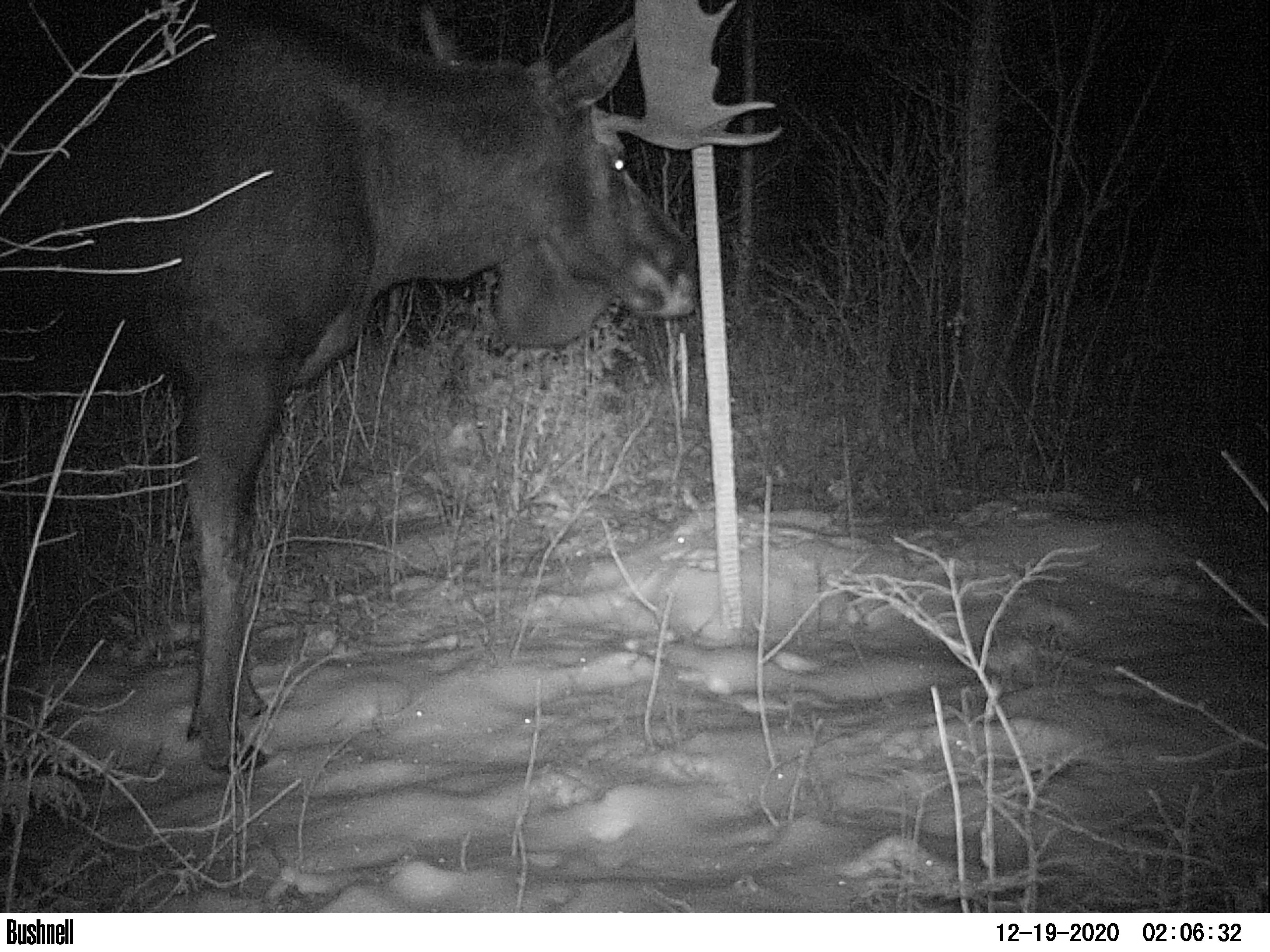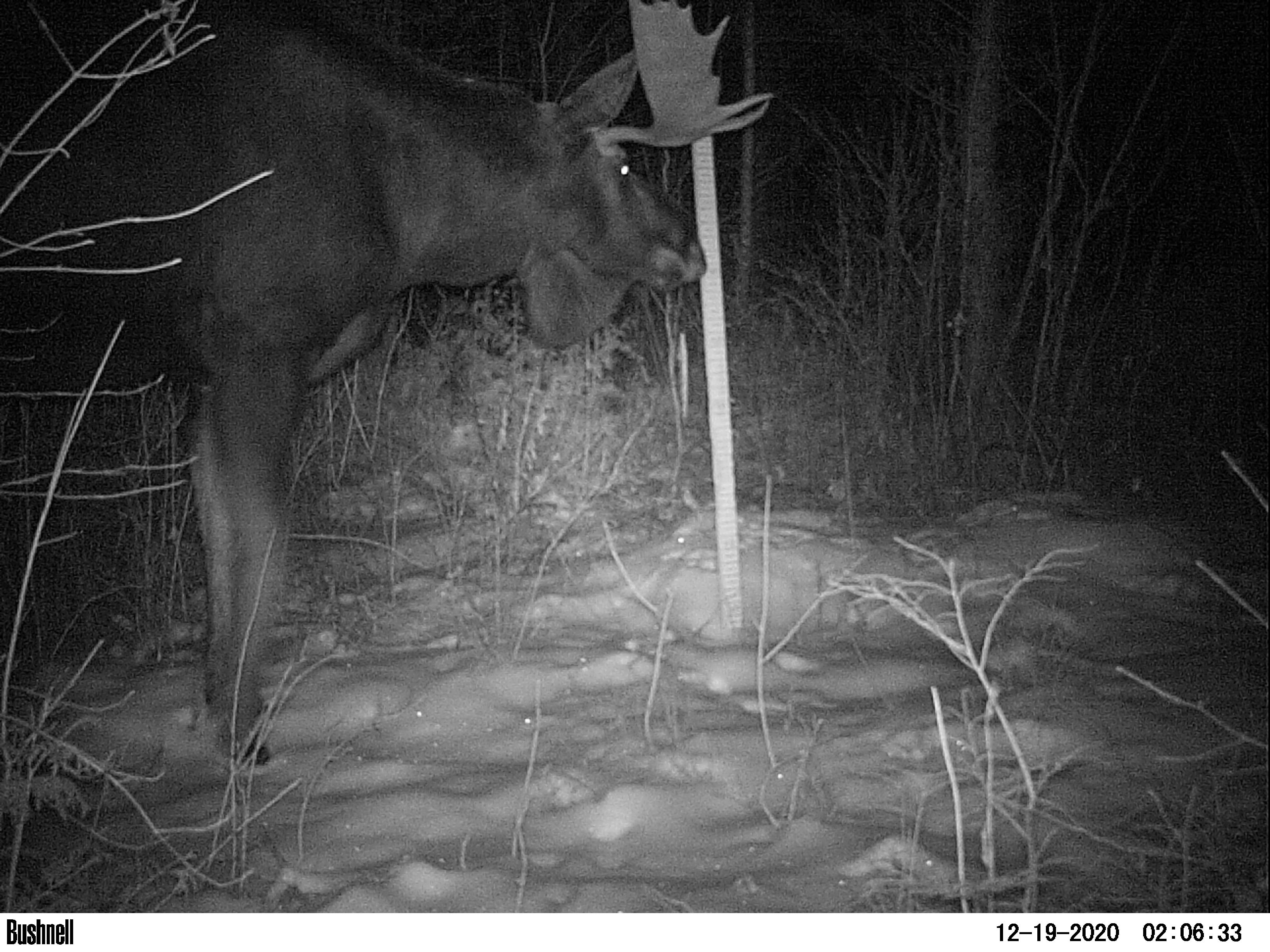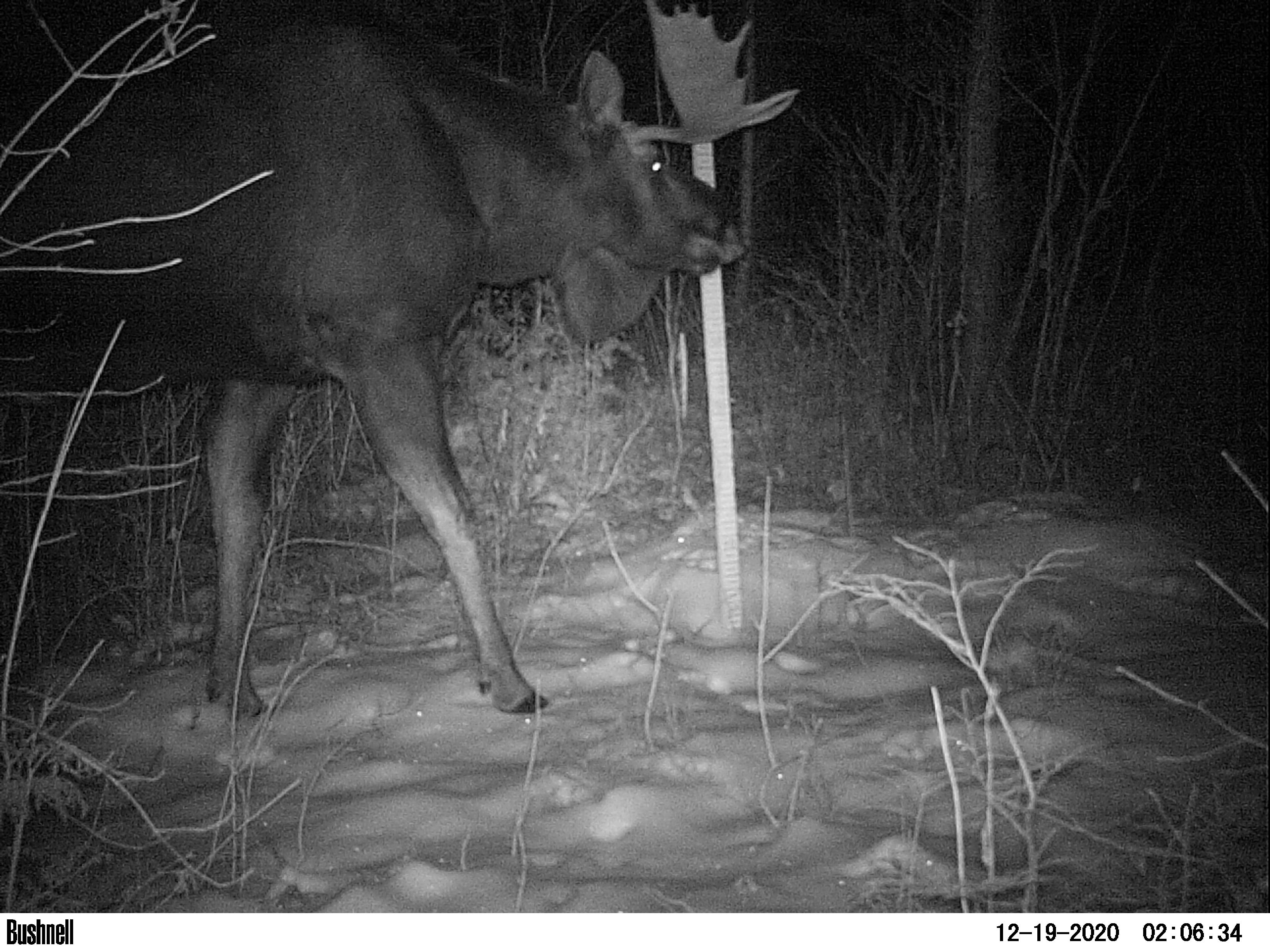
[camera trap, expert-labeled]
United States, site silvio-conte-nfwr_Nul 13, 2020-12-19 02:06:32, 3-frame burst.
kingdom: Animalia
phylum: Chordata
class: Mammalia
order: Artiodactyla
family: Cervidae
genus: Alces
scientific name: Alces alces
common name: moose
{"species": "moose (Alces alces)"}